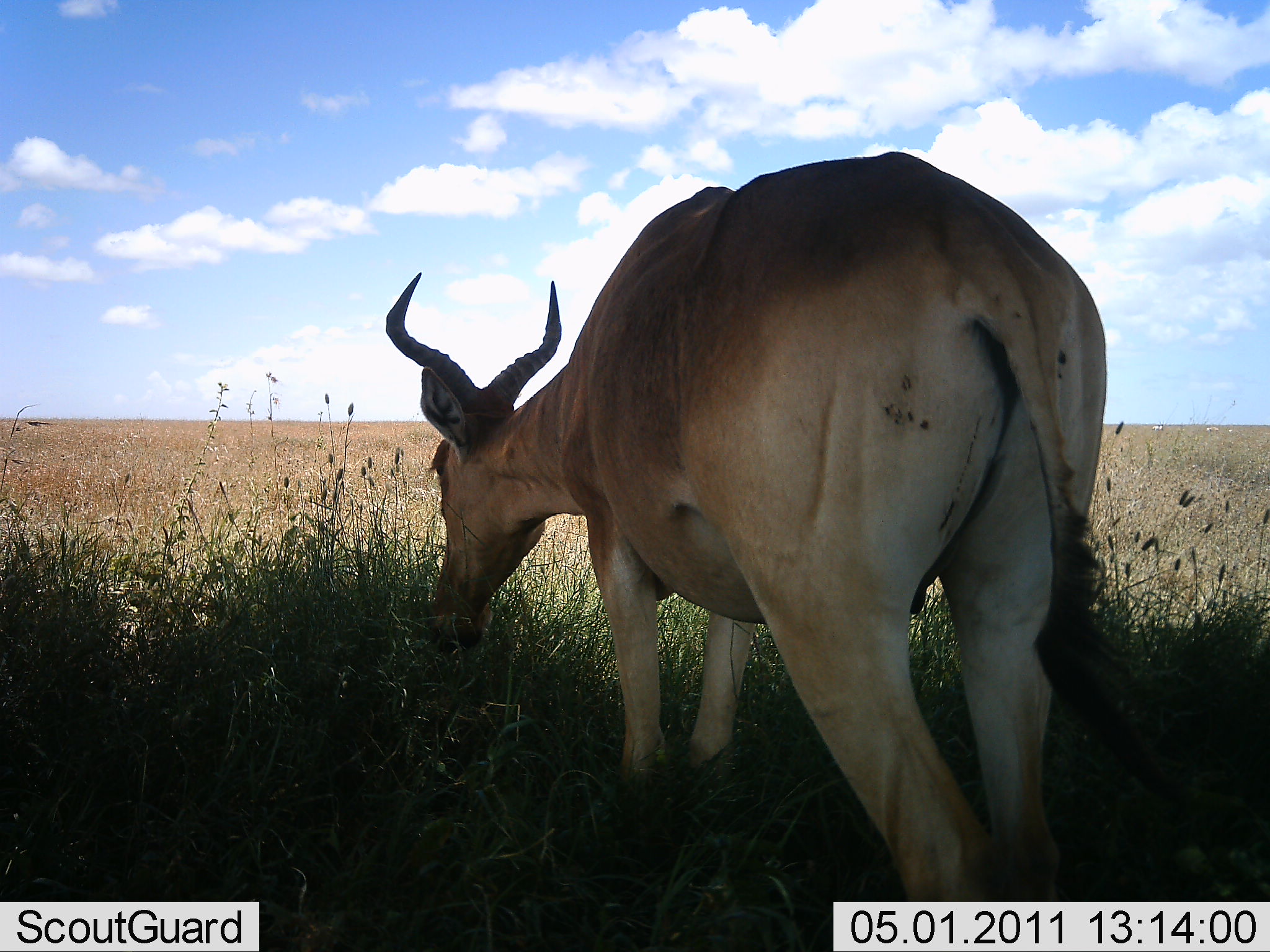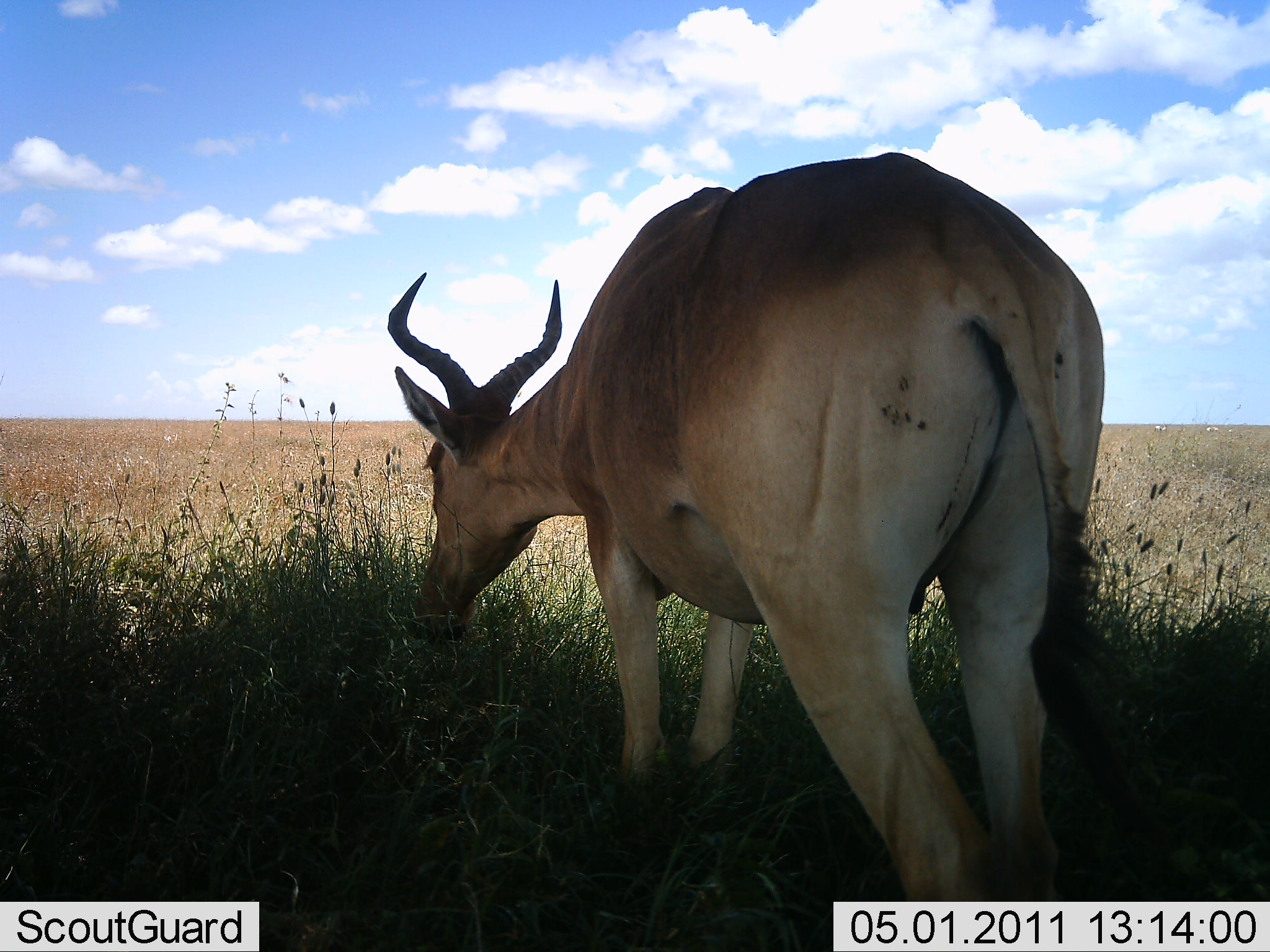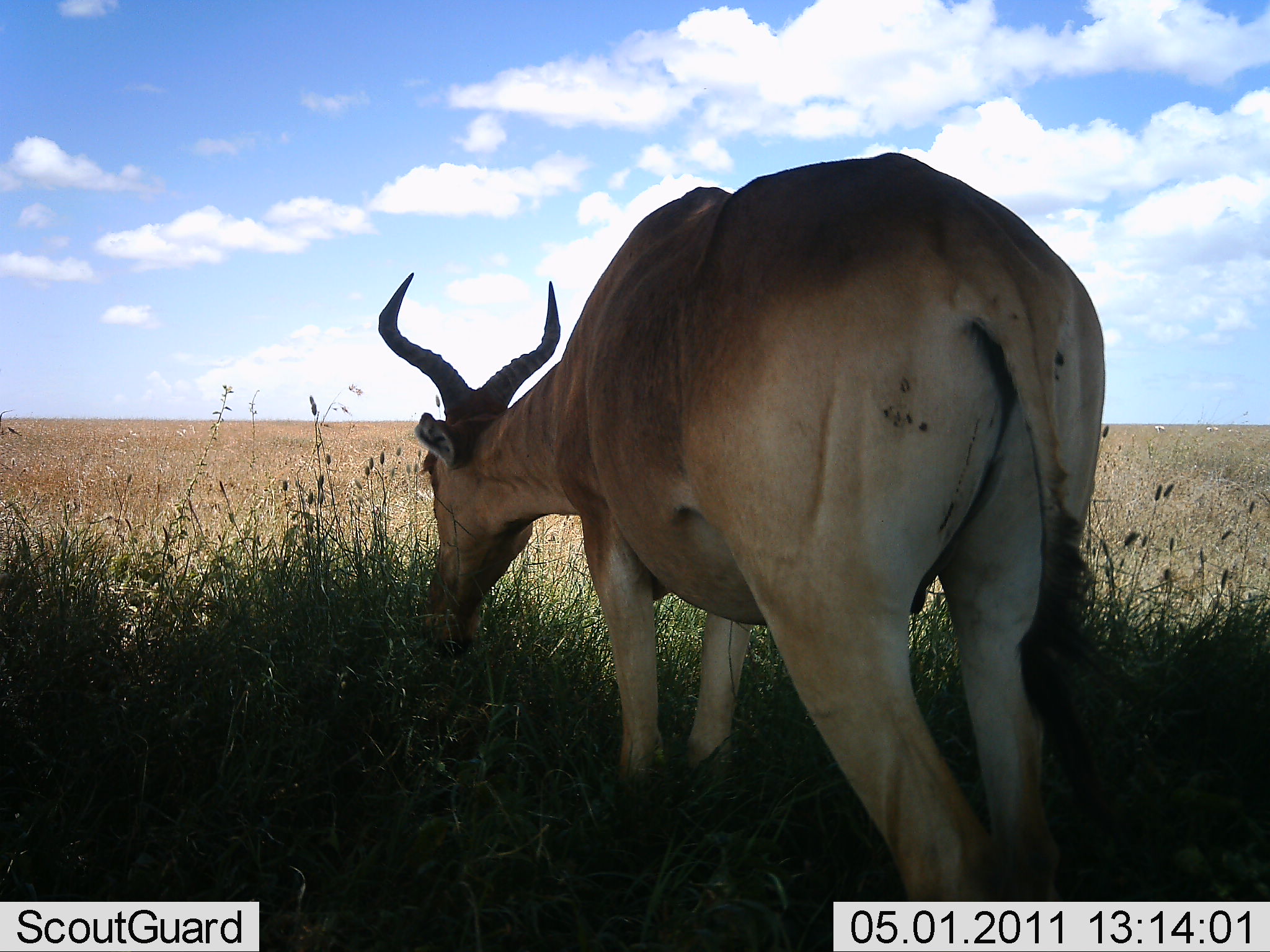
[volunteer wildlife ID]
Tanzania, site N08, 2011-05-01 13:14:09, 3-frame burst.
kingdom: Animalia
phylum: Chordata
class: Mammalia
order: Artiodactyla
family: Bovidae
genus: Alcelaphus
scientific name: Alcelaphus buselaphus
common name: hartebeest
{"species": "hartebeest (Alcelaphus buselaphus)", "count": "1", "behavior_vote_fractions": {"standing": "0%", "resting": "0%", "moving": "0%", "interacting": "0%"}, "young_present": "0%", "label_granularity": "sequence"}